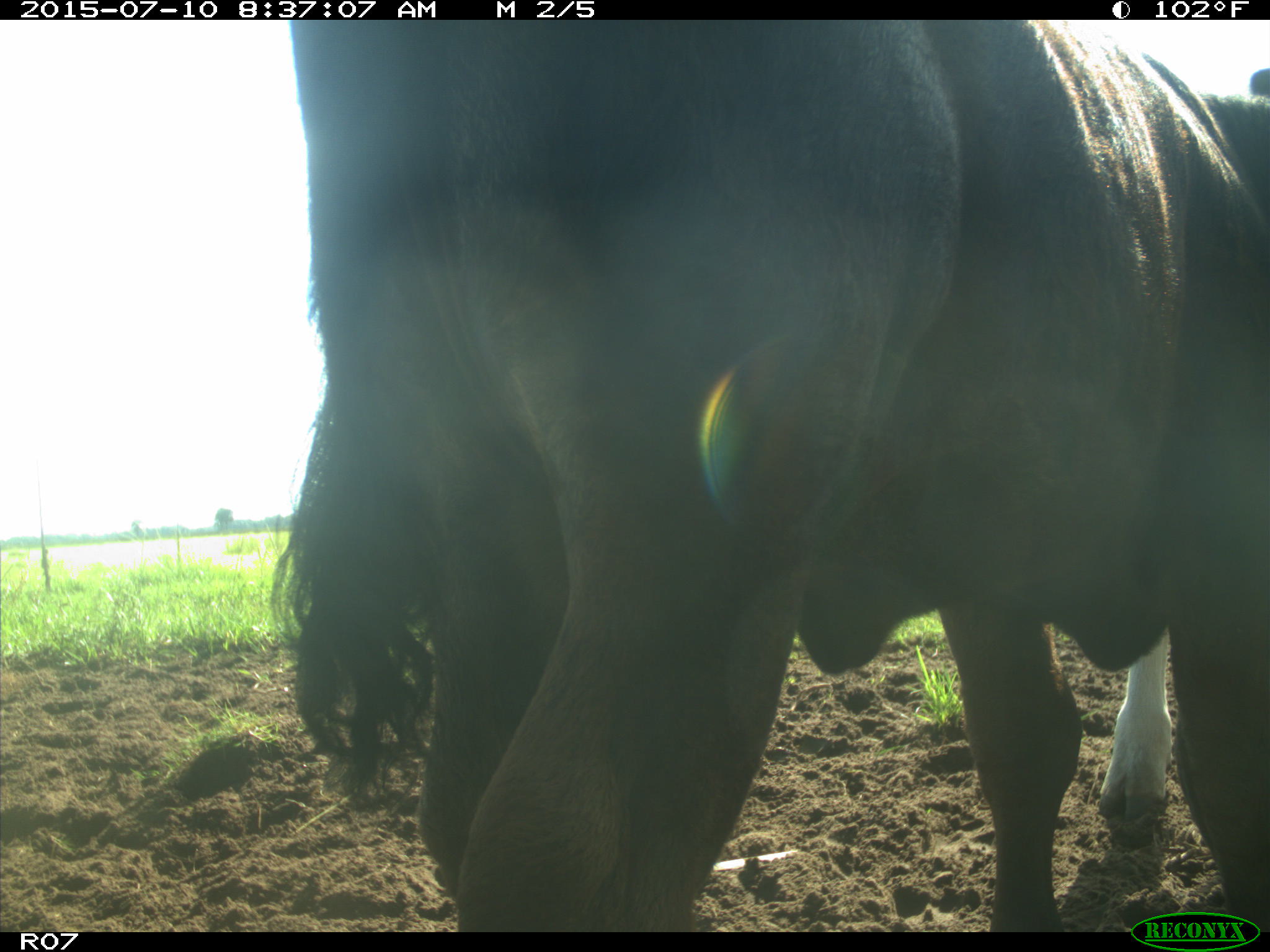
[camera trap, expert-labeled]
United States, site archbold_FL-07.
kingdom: Animalia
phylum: Chordata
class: Mammalia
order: Artiodactyla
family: Bovidae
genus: Bos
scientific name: Bos taurus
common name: domestic cow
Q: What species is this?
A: Bos taurus (domestic cow).